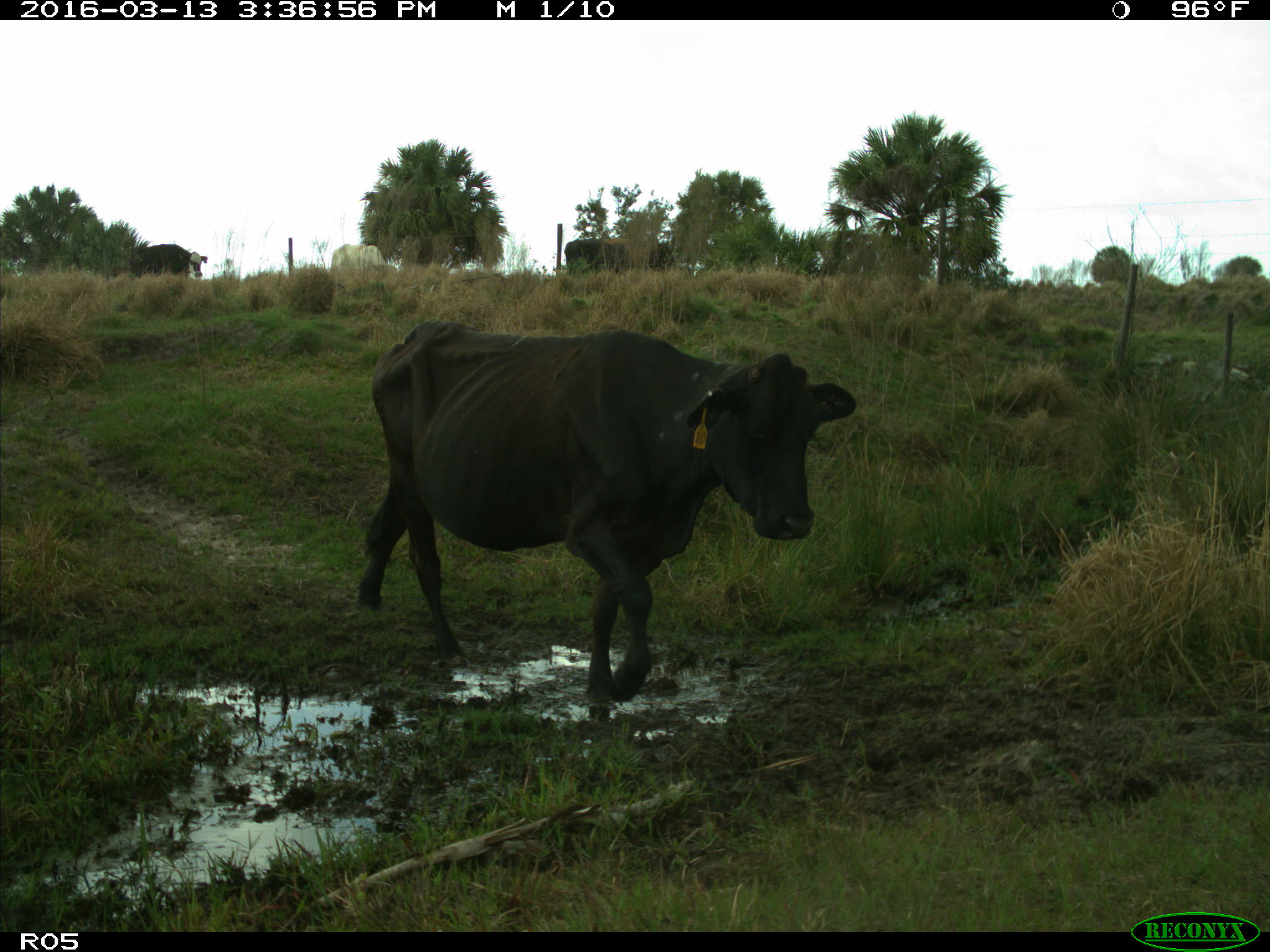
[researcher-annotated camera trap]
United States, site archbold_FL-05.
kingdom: Animalia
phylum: Chordata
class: Mammalia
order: Artiodactyla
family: Bovidae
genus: Bos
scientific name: Bos taurus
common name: domestic cow